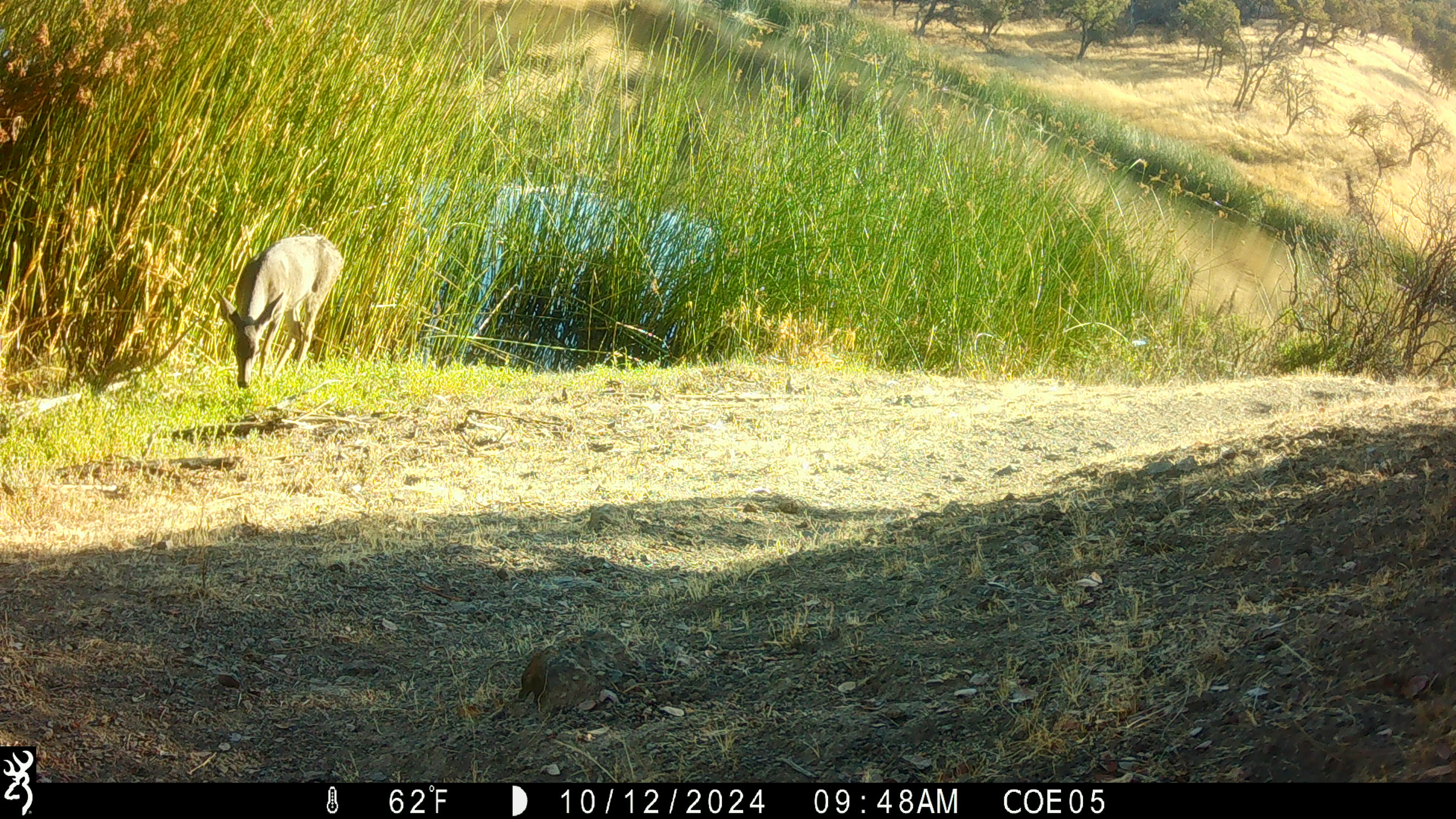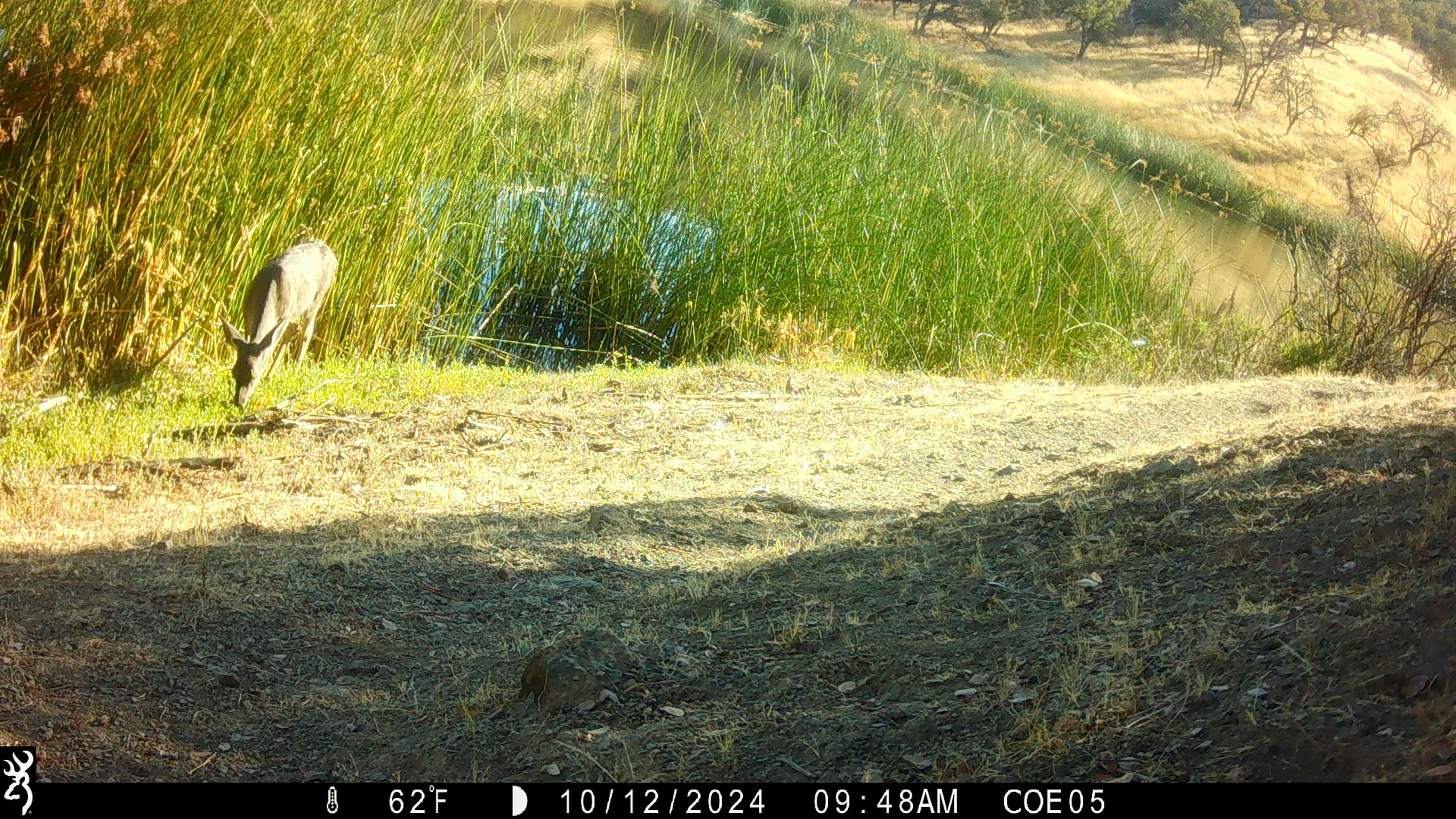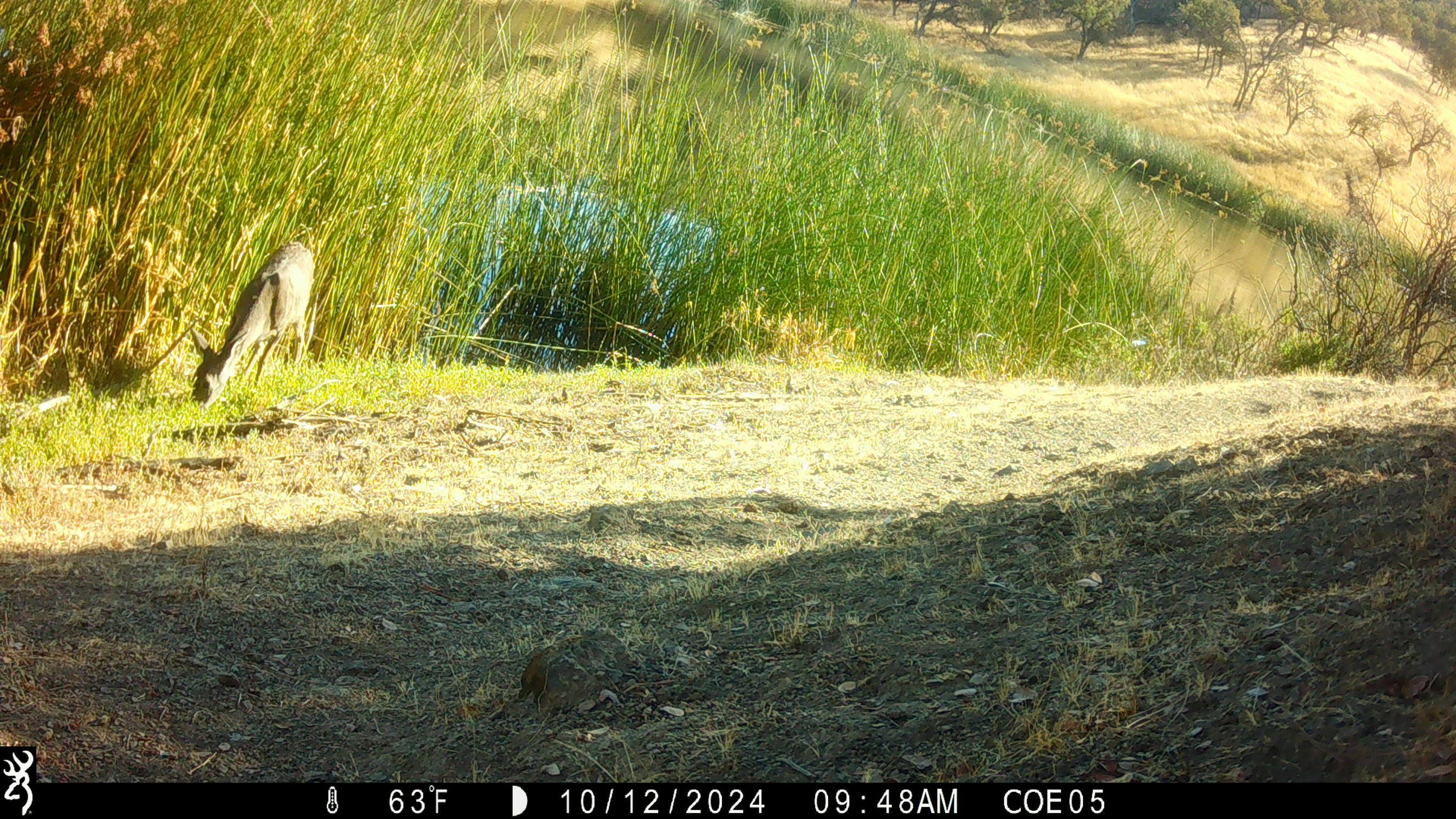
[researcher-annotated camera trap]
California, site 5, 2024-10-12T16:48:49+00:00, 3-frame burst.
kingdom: Animalia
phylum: Chordata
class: Mammalia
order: Artiodactyla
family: Cervidae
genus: Odocoileus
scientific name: Odocoileus hemionus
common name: mule deer